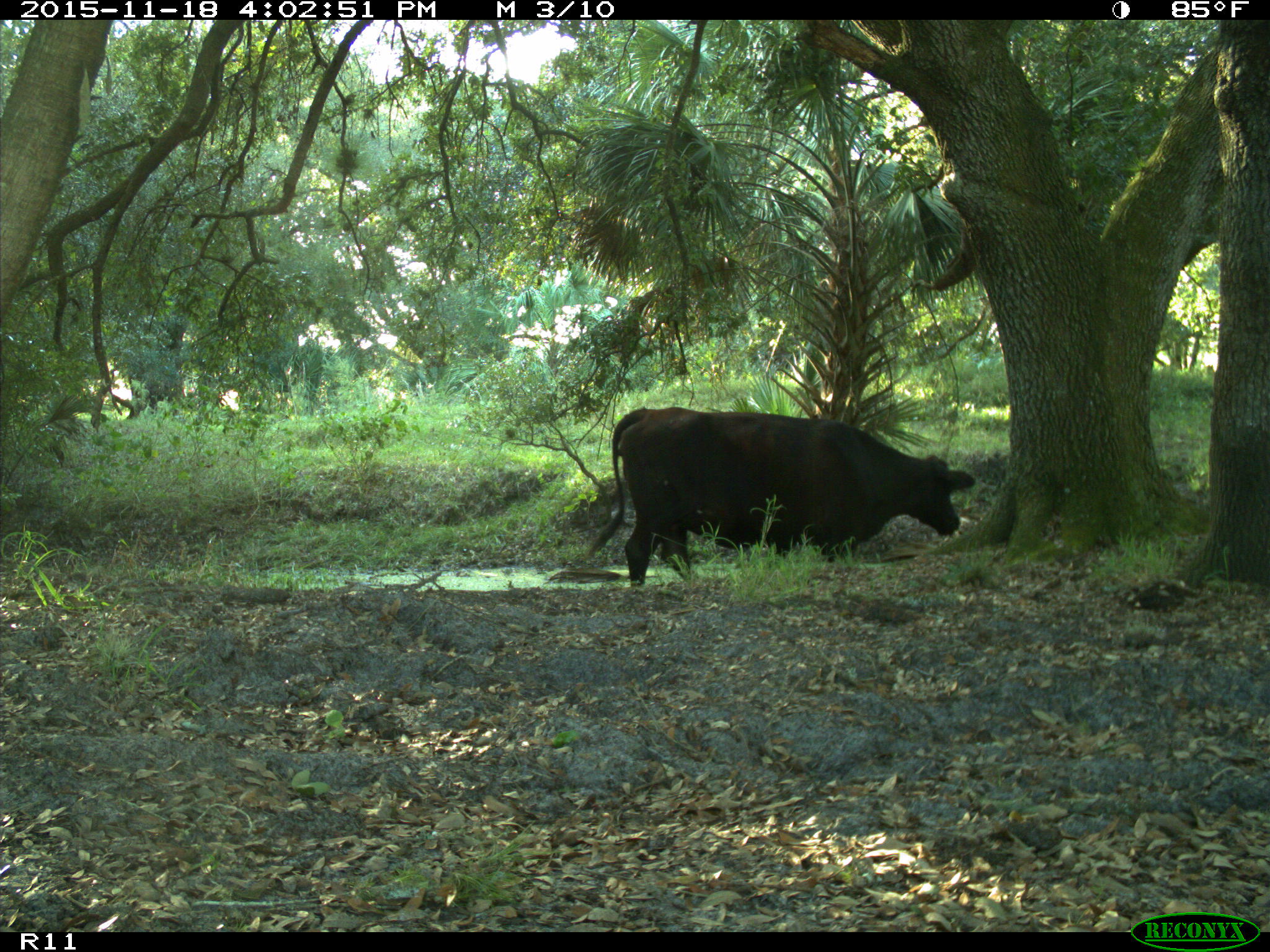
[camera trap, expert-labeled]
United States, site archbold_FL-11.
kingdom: Animalia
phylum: Chordata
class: Mammalia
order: Artiodactyla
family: Bovidae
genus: Bos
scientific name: Bos taurus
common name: domestic cow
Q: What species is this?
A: Bos taurus (domestic cow).